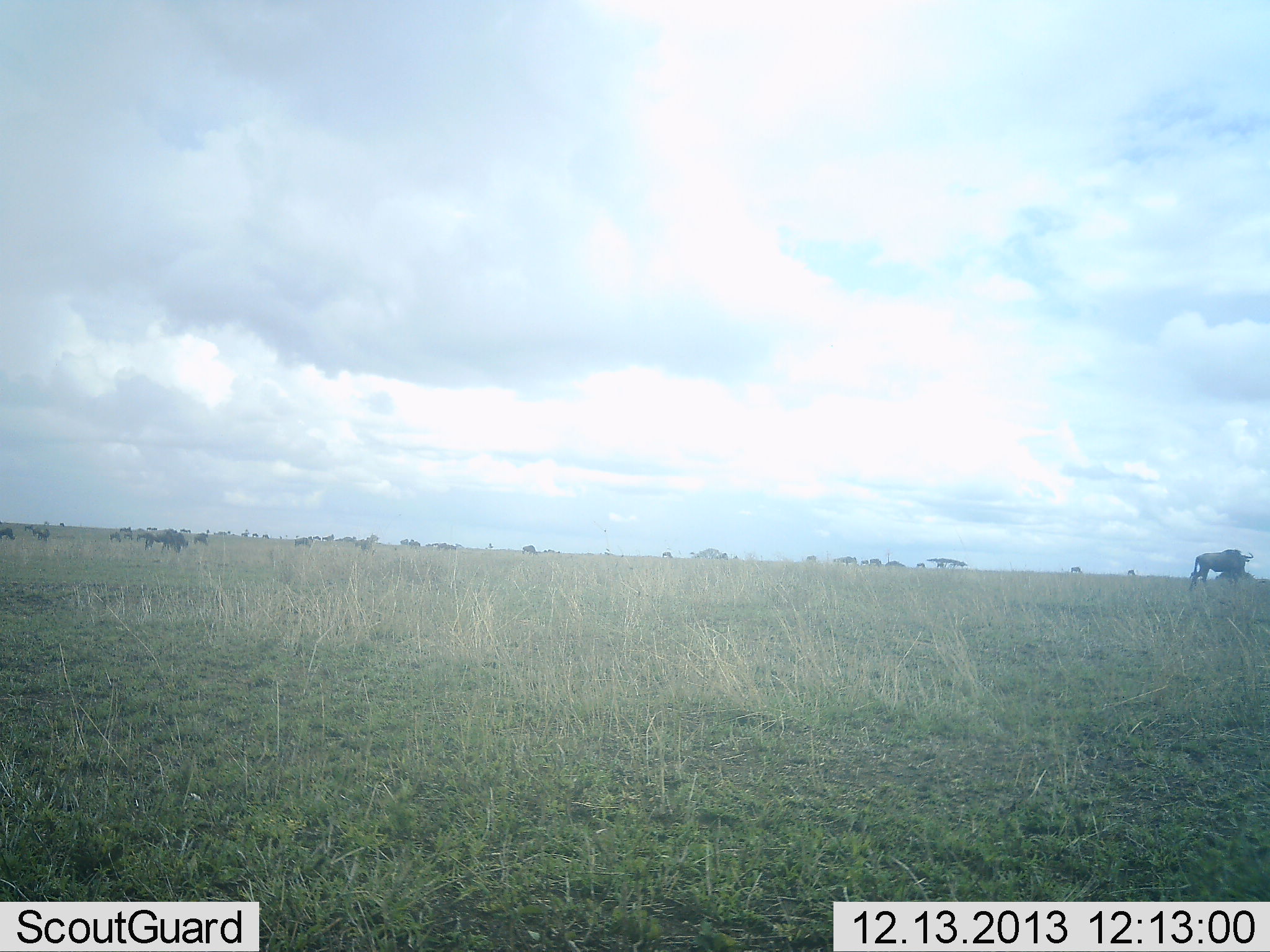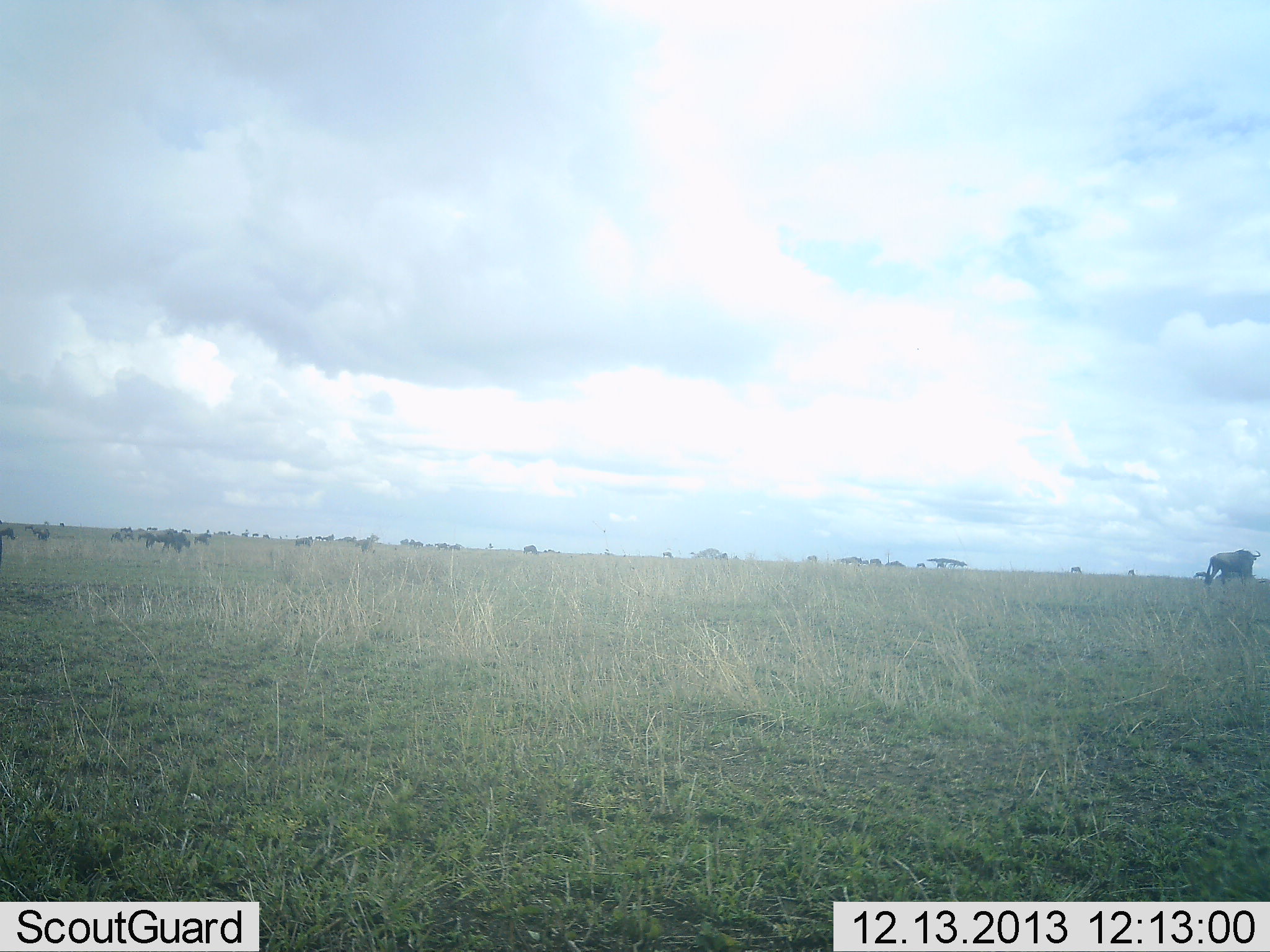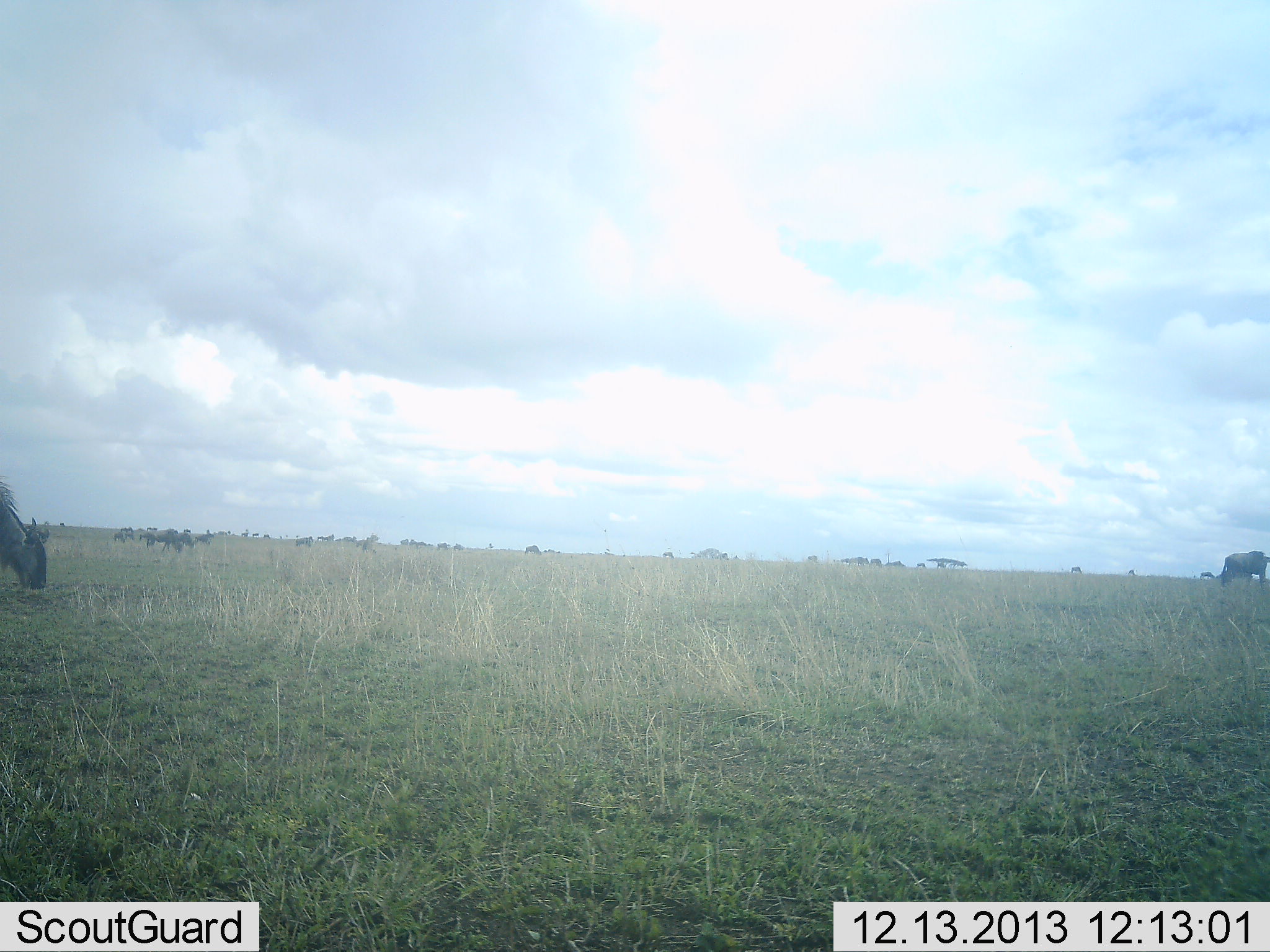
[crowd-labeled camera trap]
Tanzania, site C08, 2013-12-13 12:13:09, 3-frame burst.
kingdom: Animalia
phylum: Chordata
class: Mammalia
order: Artiodactyla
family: Bovidae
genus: Connochaetes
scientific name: Connochaetes taurinus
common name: blue wildebeest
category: wildebeest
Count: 11-50.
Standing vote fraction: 21%.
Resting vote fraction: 0%.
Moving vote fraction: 82%.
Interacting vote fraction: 0%.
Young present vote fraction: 5%.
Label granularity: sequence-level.